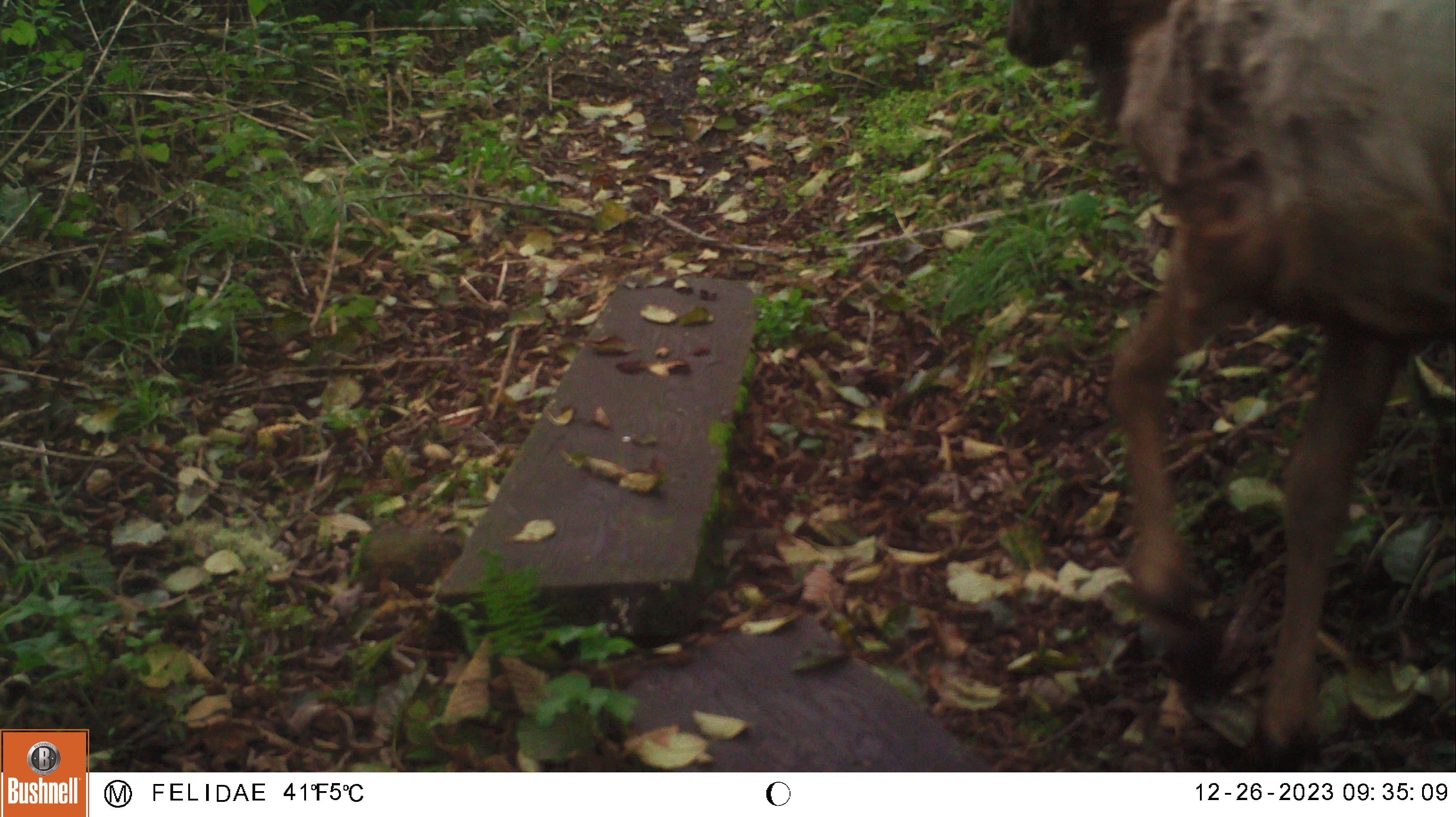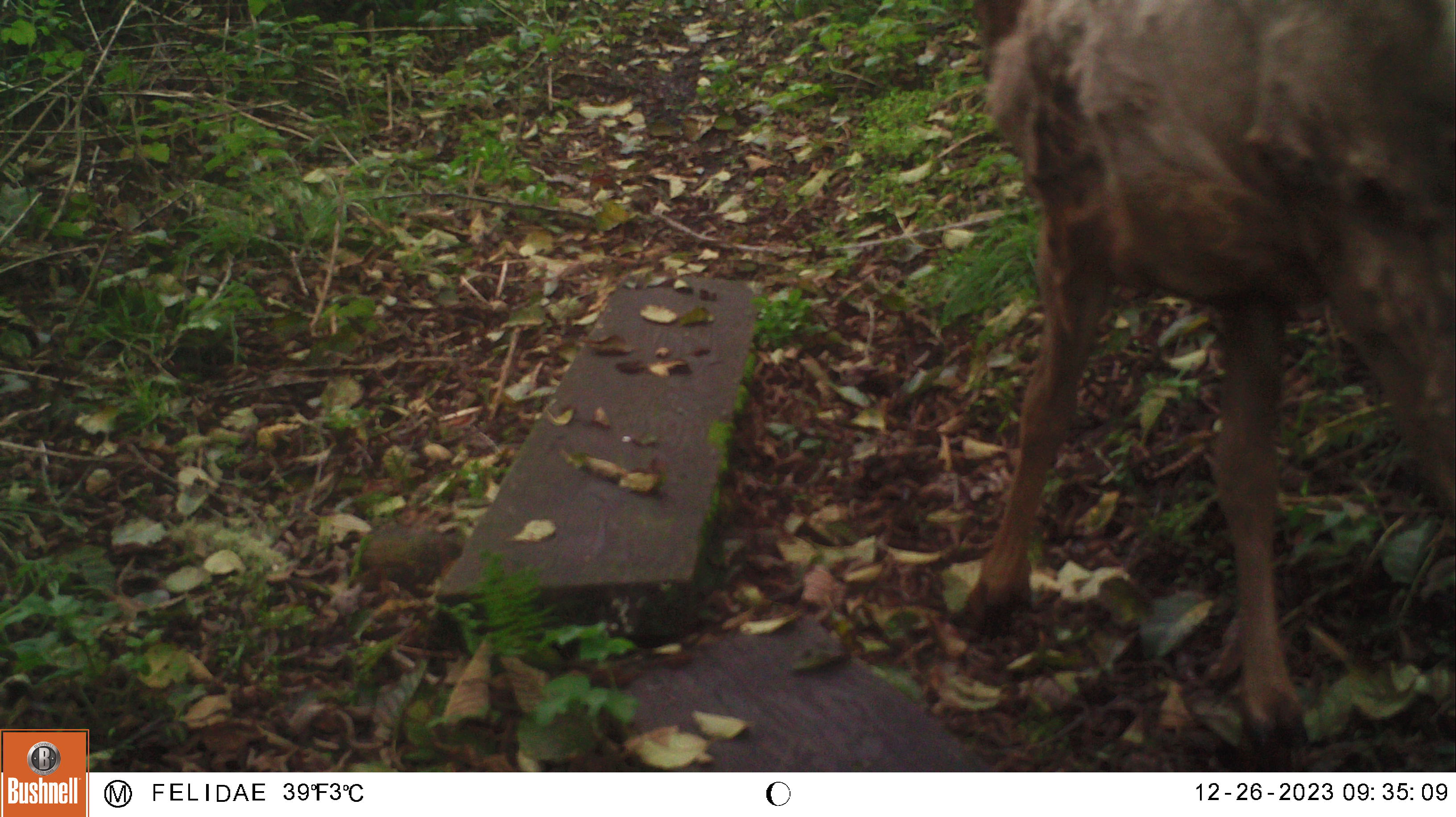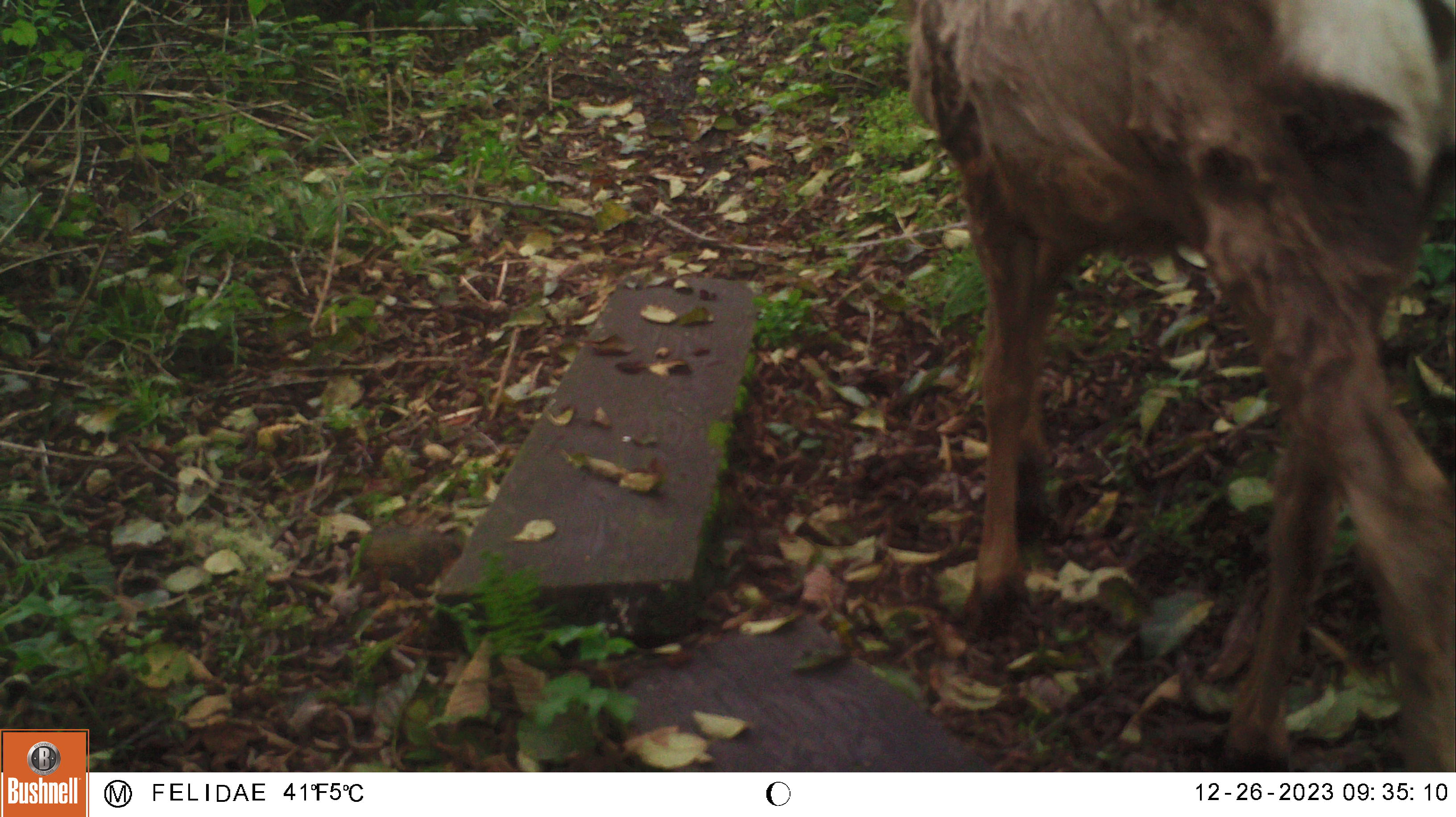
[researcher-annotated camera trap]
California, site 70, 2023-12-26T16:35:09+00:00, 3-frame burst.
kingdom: Animalia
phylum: Chordata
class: Mammalia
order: Artiodactyla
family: Cervidae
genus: Odocoileus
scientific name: Odocoileus hemionus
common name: mule deer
Mule deer (Odocoileus hemionus).